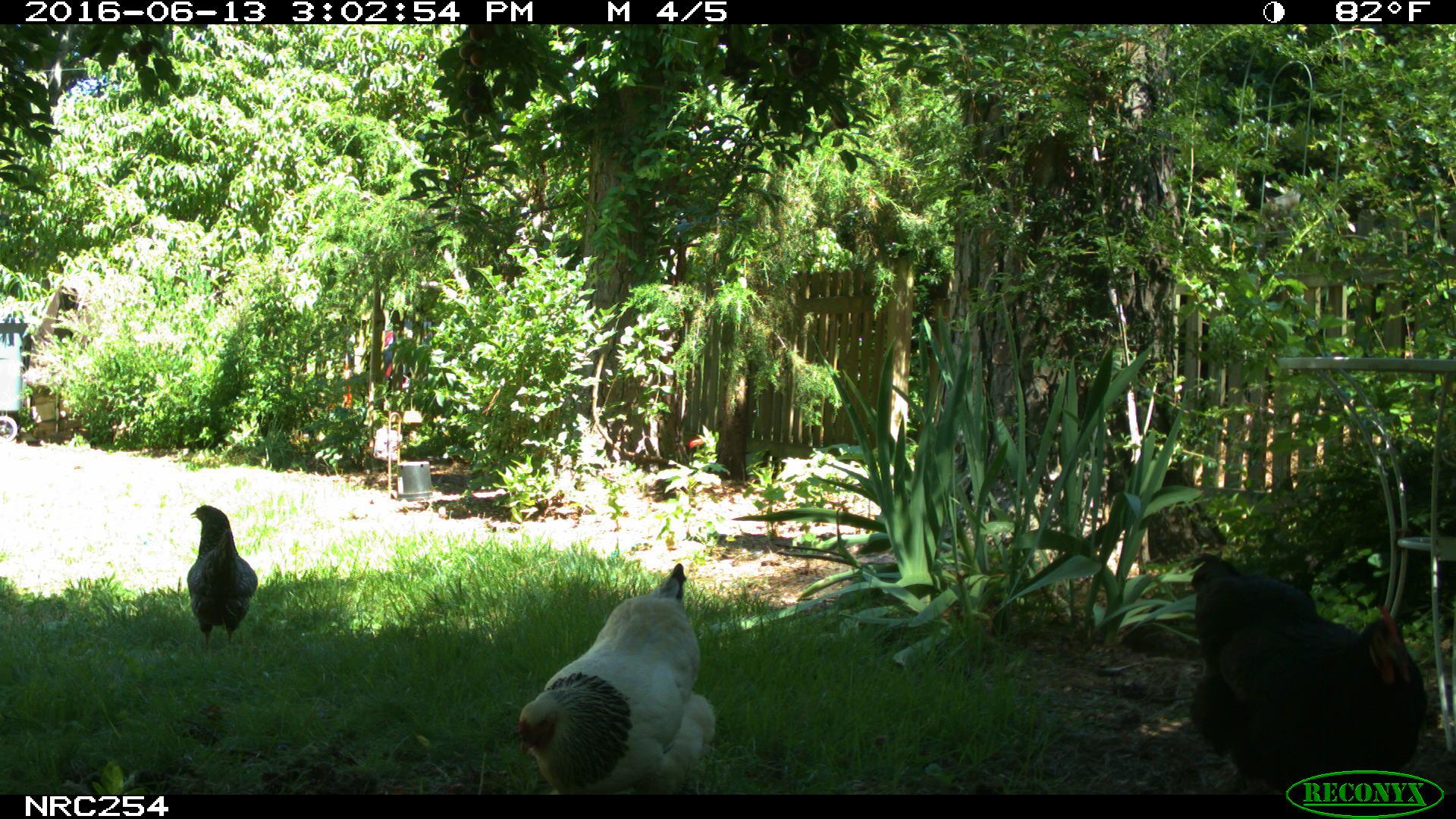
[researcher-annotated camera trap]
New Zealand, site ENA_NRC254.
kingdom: Animalia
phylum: Chordata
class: Aves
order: Galliformes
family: Phasianidae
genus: Gallus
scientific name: Gallus gallus domesticus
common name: chicken